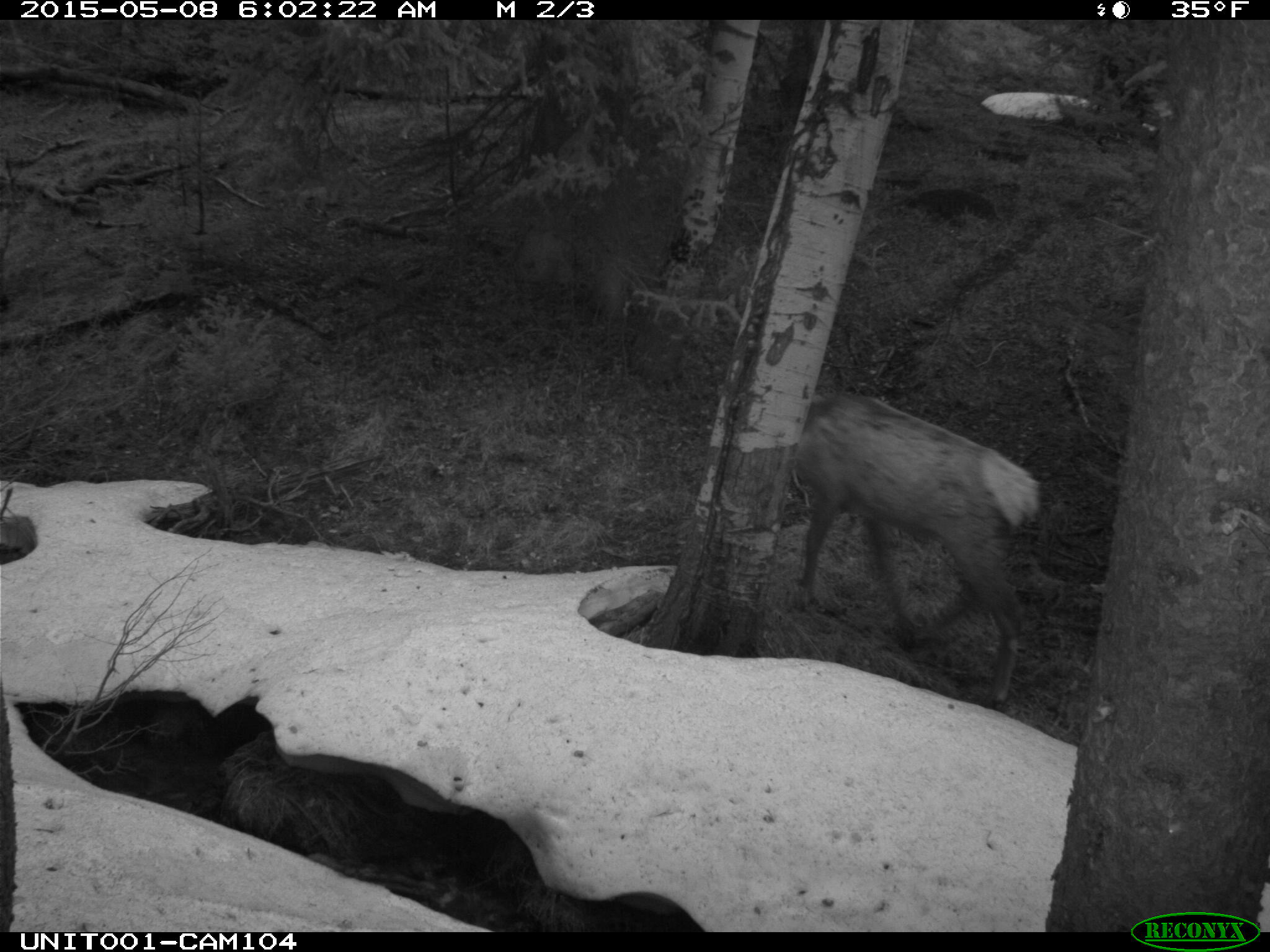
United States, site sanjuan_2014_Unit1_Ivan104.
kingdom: Animalia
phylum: Chordata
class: Mammalia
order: Artiodactyla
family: Cervidae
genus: Cervus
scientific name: Cervus elaphus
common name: red deer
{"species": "Cervus elaphus (red deer)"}